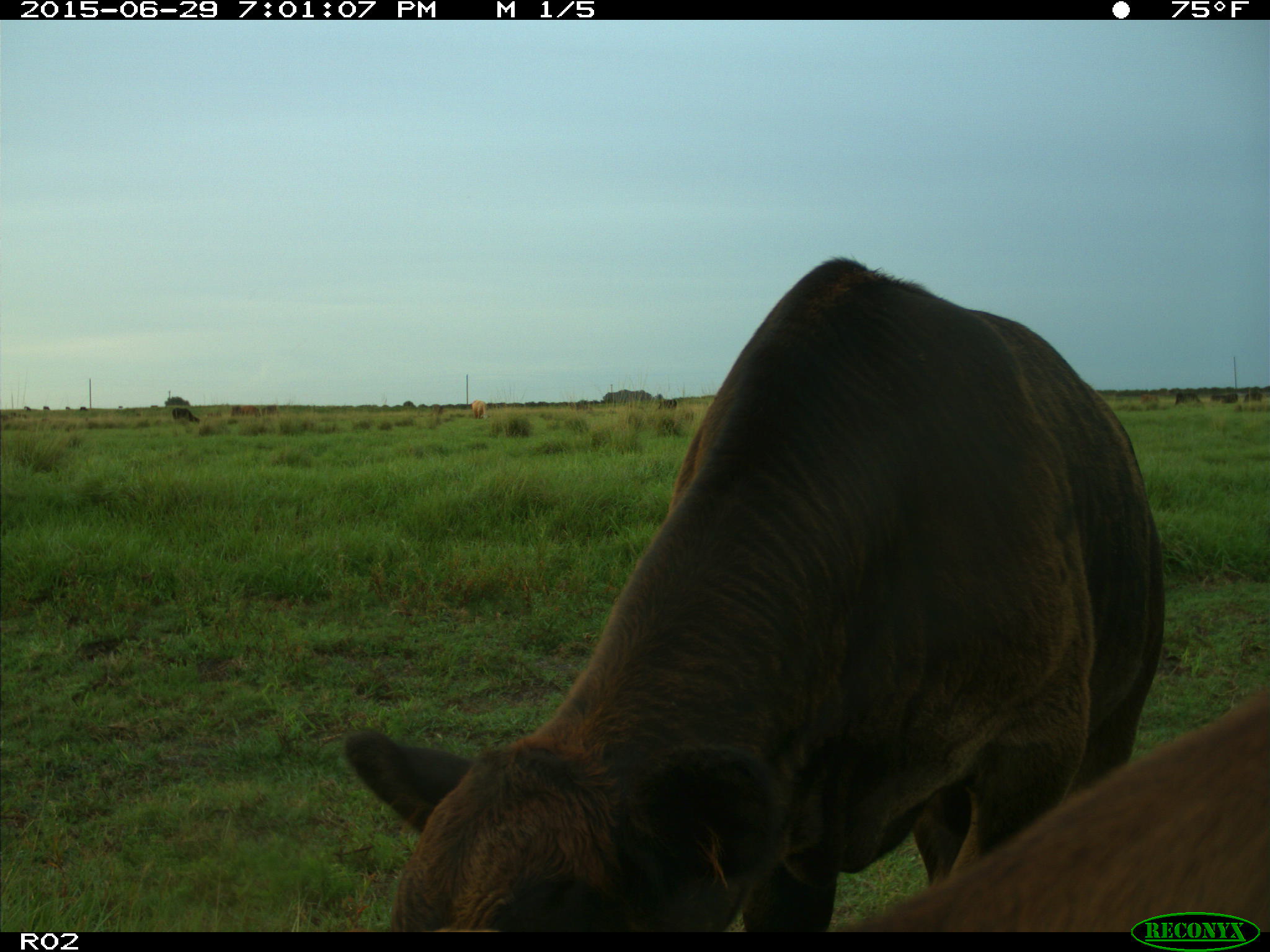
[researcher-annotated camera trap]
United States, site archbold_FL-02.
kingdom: Animalia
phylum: Chordata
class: Mammalia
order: Artiodactyla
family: Bovidae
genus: Bos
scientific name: Bos taurus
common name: domestic cow